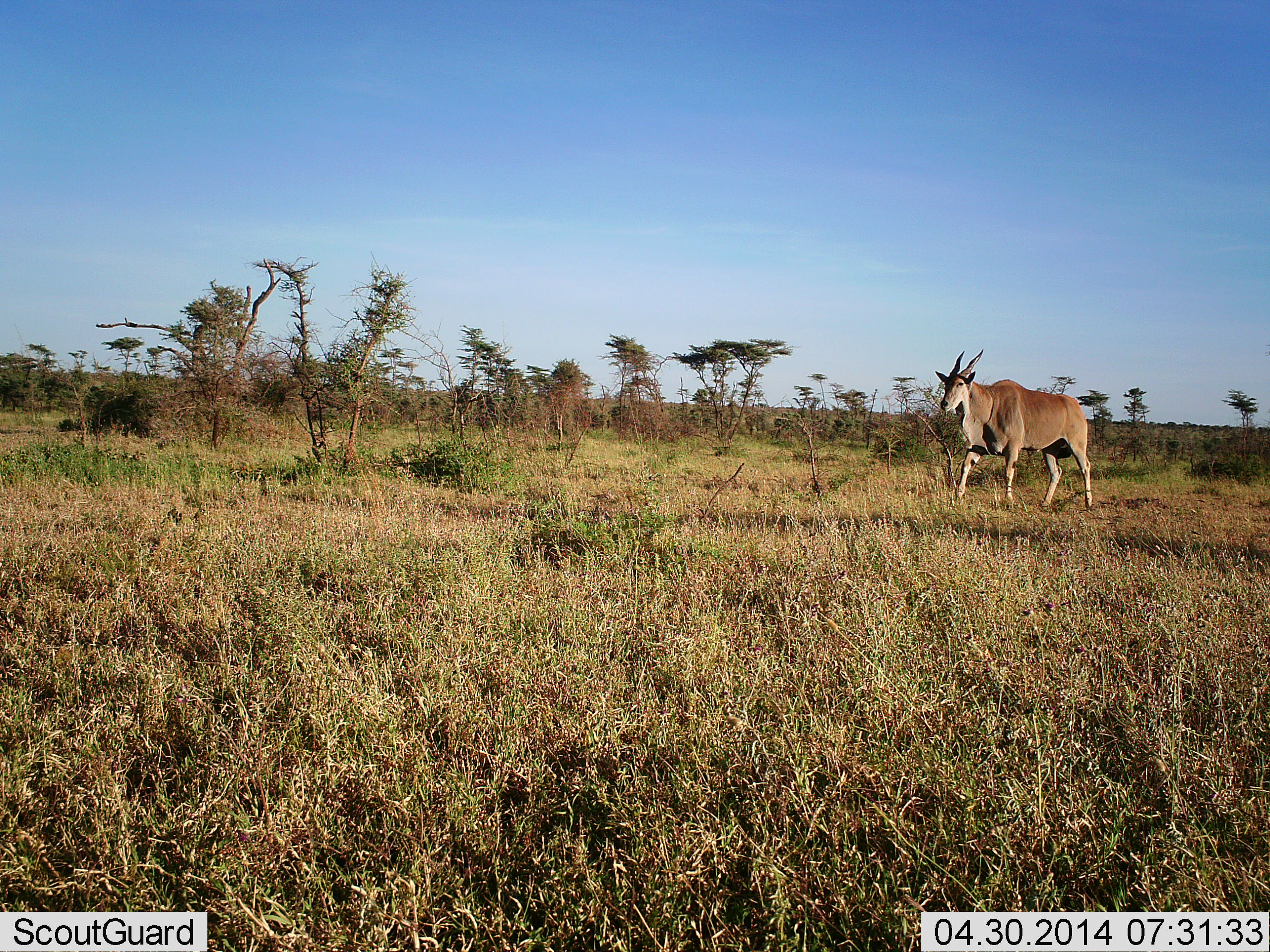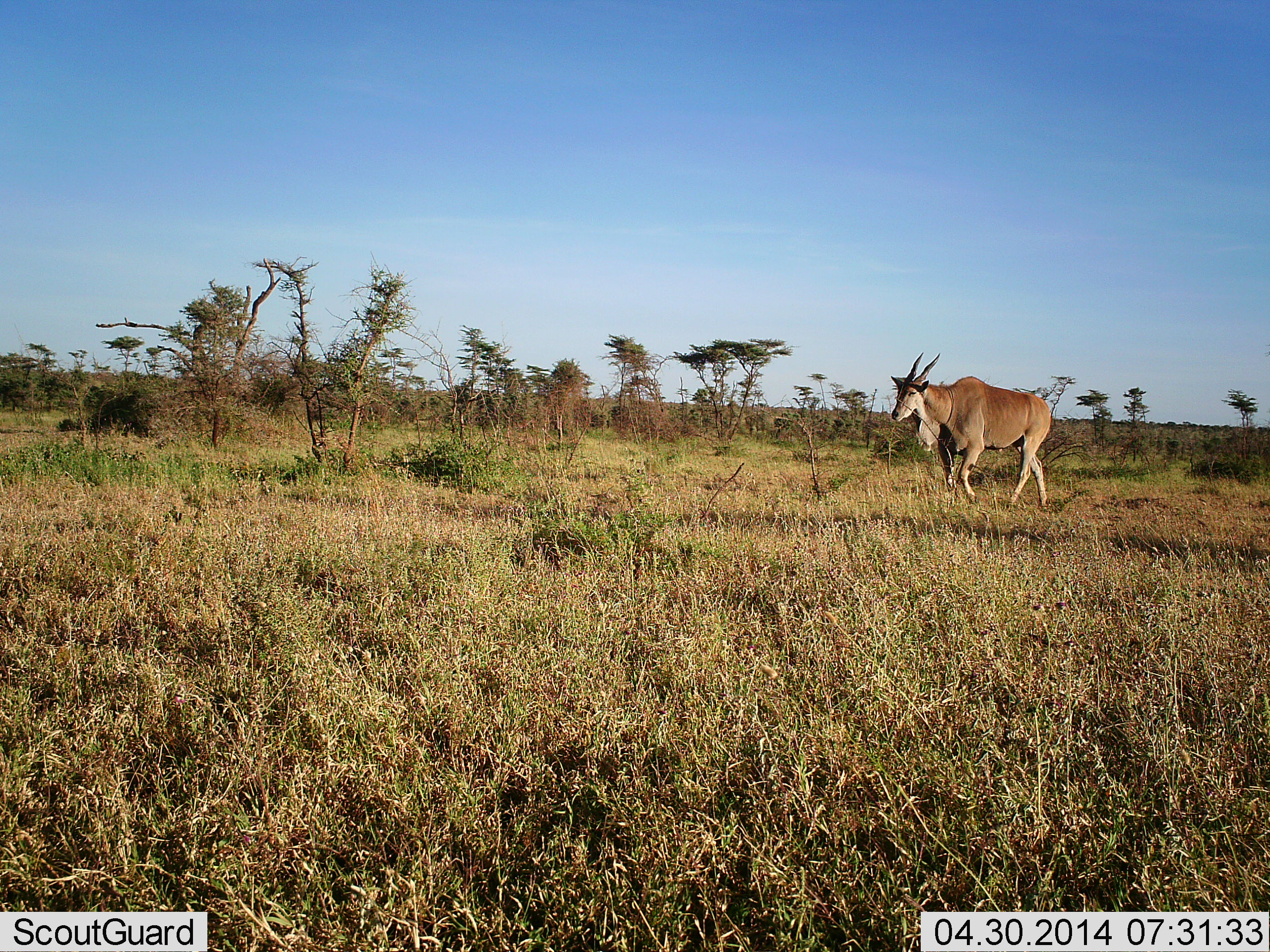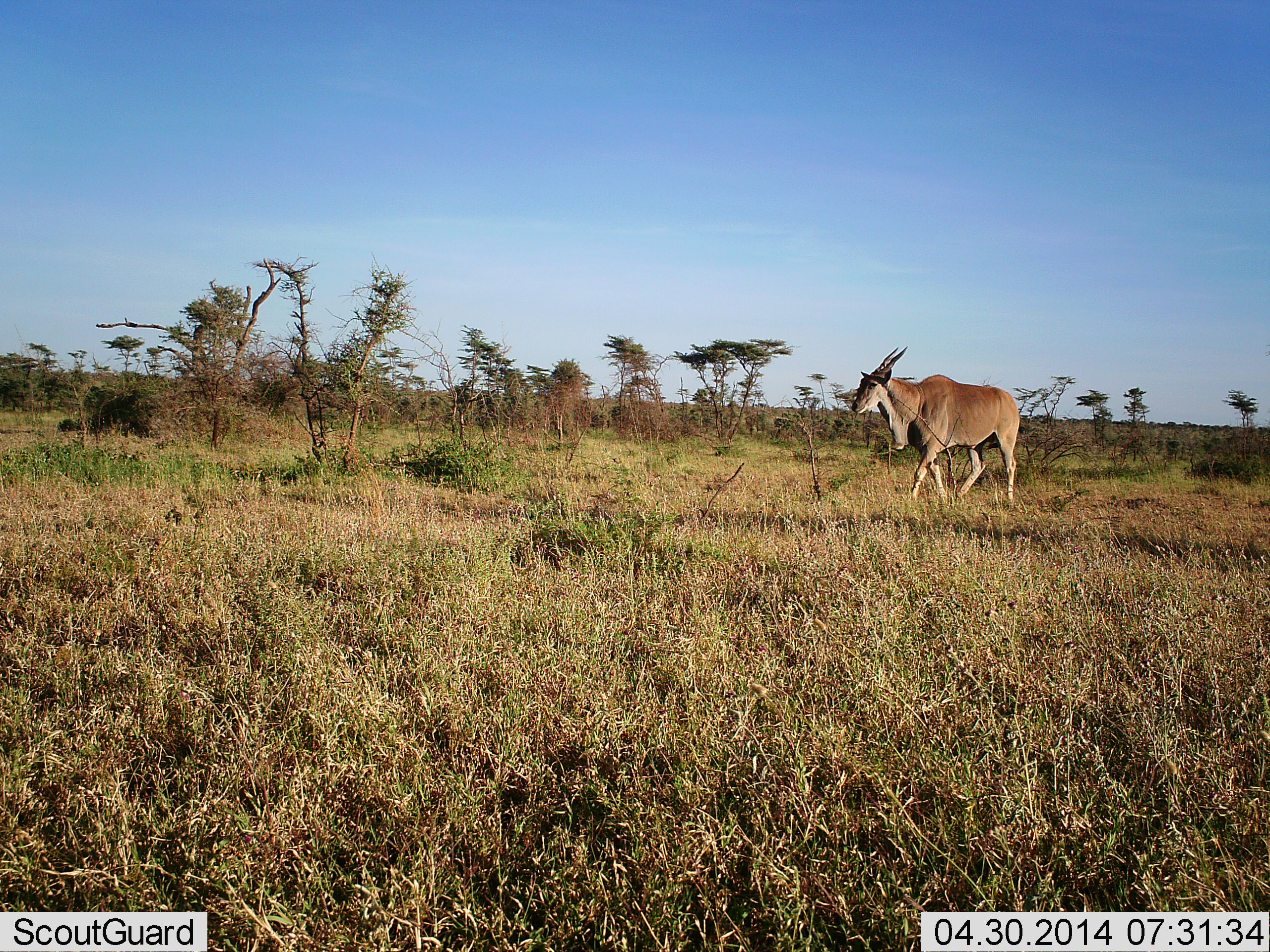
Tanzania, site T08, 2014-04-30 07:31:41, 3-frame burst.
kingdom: Animalia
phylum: Chordata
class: Mammalia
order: Artiodactyla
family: Bovidae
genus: Tragelaphus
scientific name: Tragelaphus oryx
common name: eland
Eland (Tragelaphus oryx), count 1. Behavior (volunteer vote fractions): standing 18%, resting 0%, moving 100%, interacting 0%. Young present (vote fraction): 0%. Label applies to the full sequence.